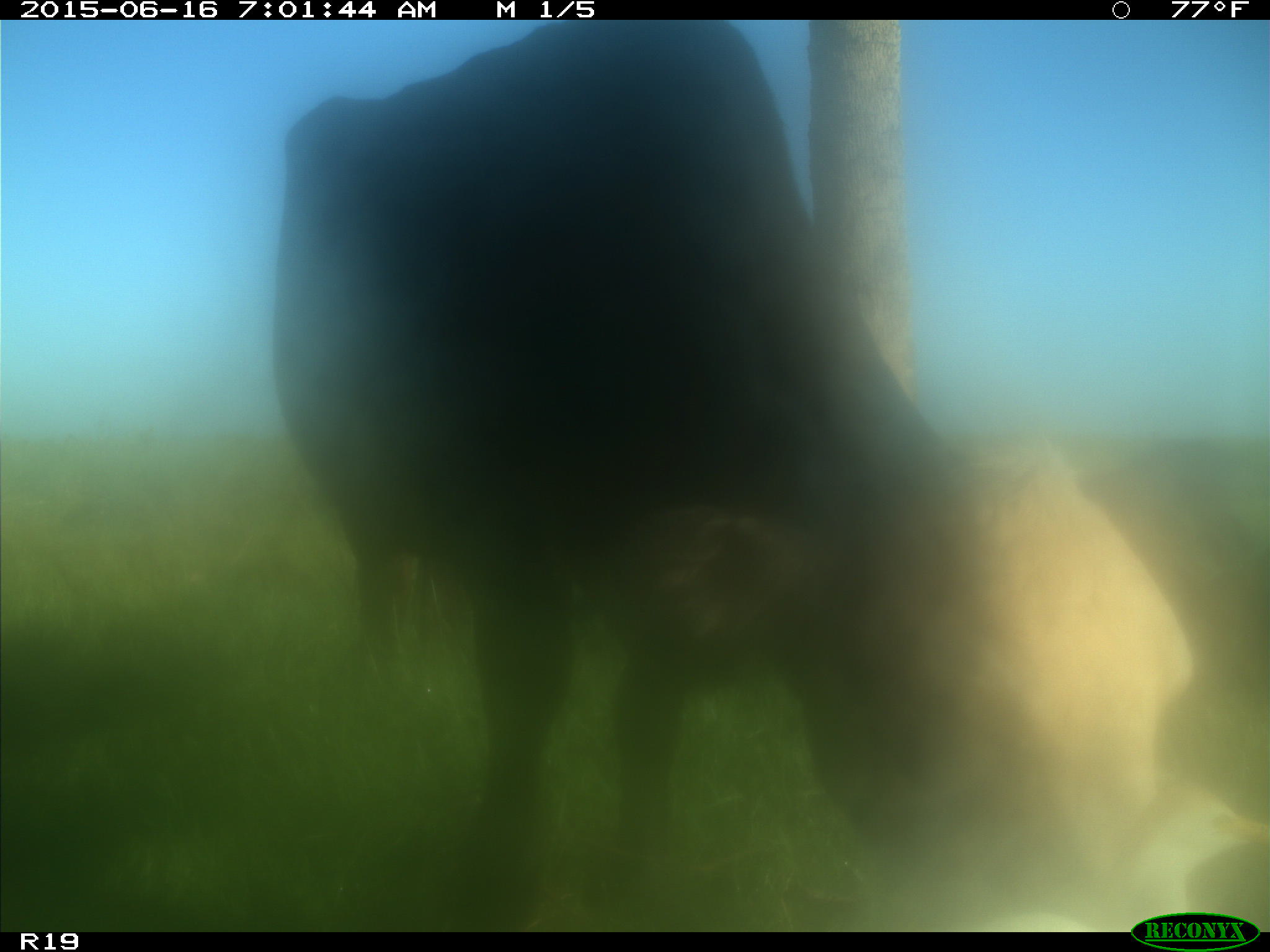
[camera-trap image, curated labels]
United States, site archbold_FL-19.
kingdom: Animalia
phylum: Chordata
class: Mammalia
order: Artiodactyla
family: Bovidae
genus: Bos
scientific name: Bos taurus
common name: domestic cow